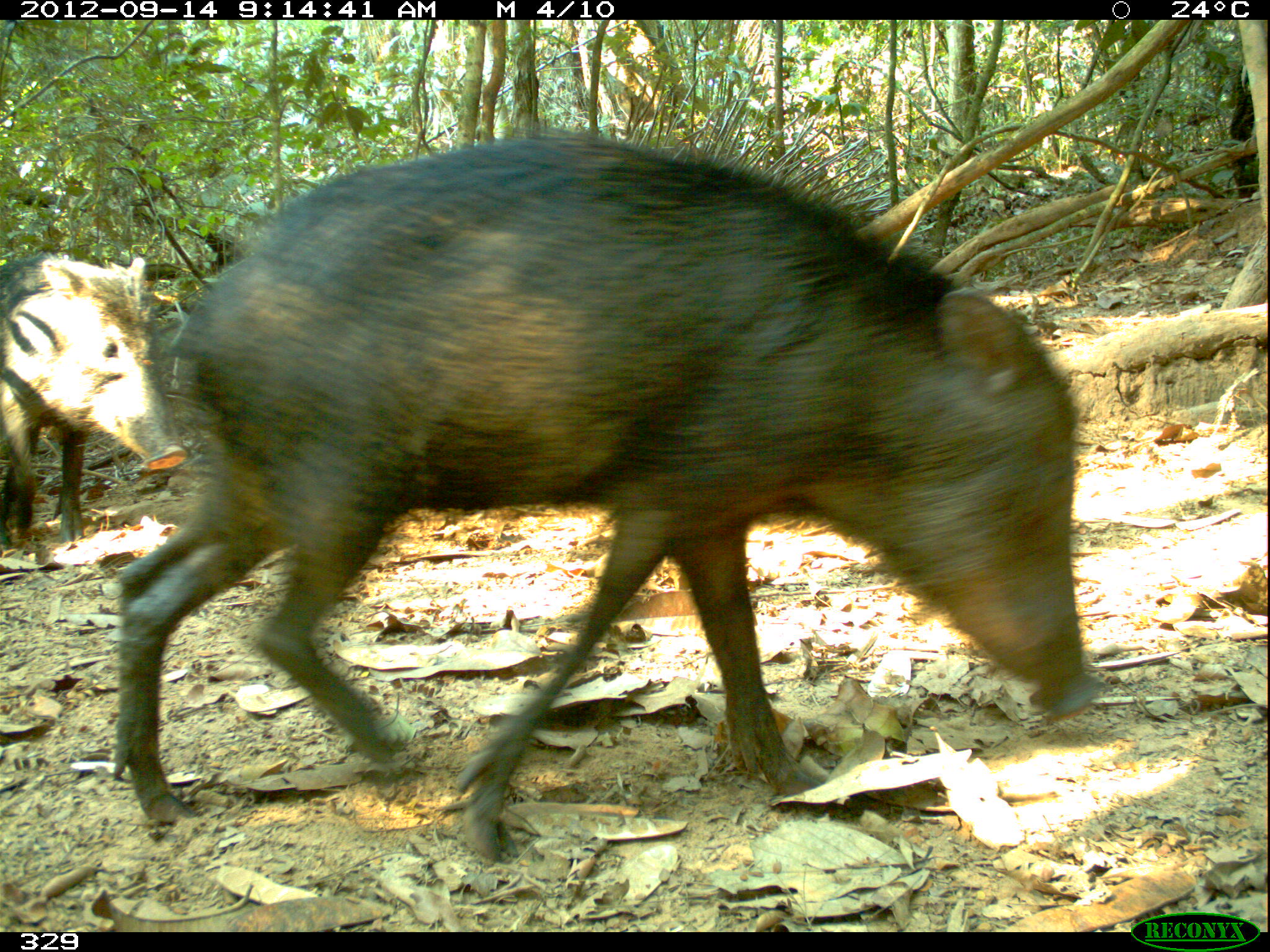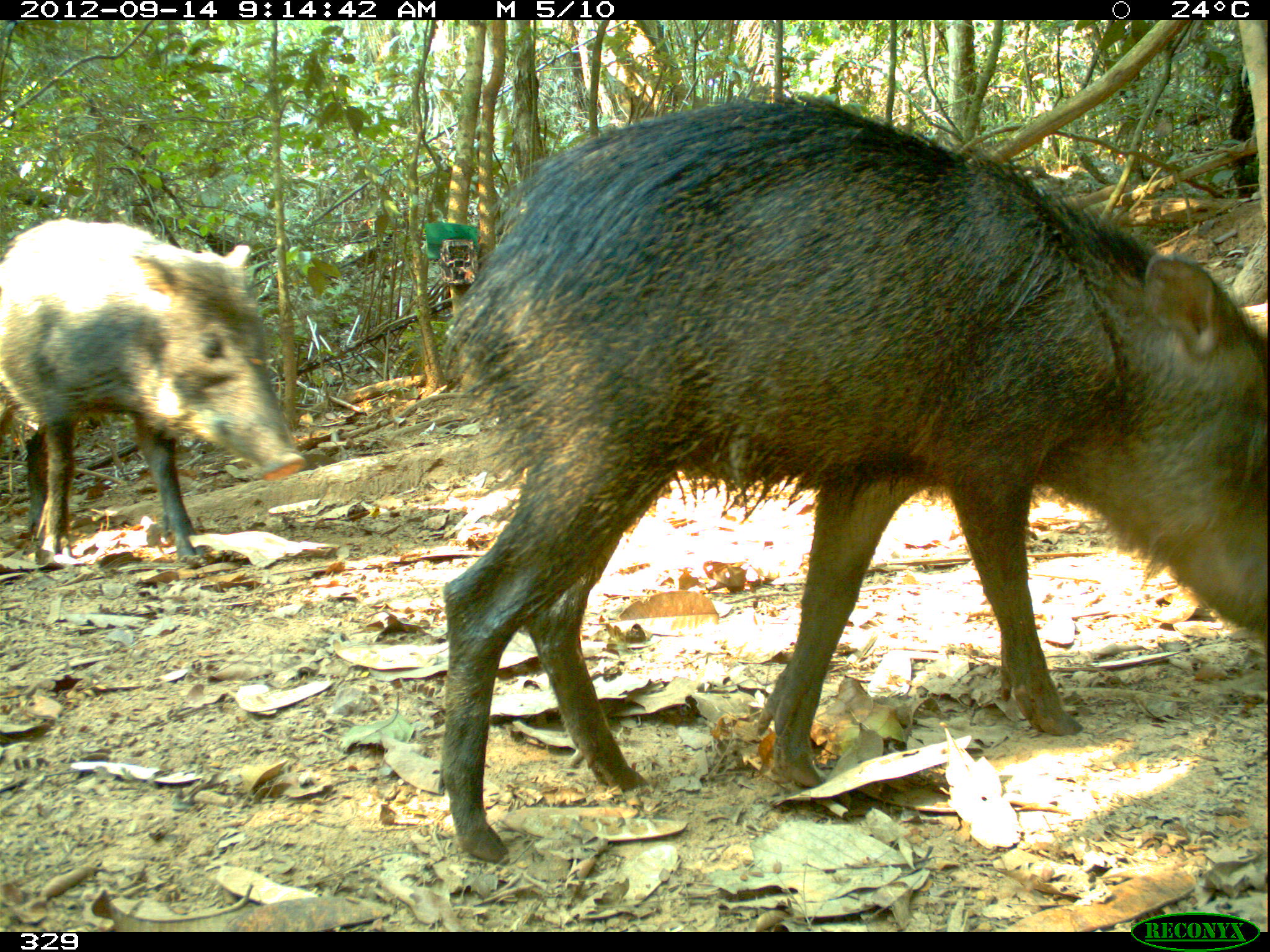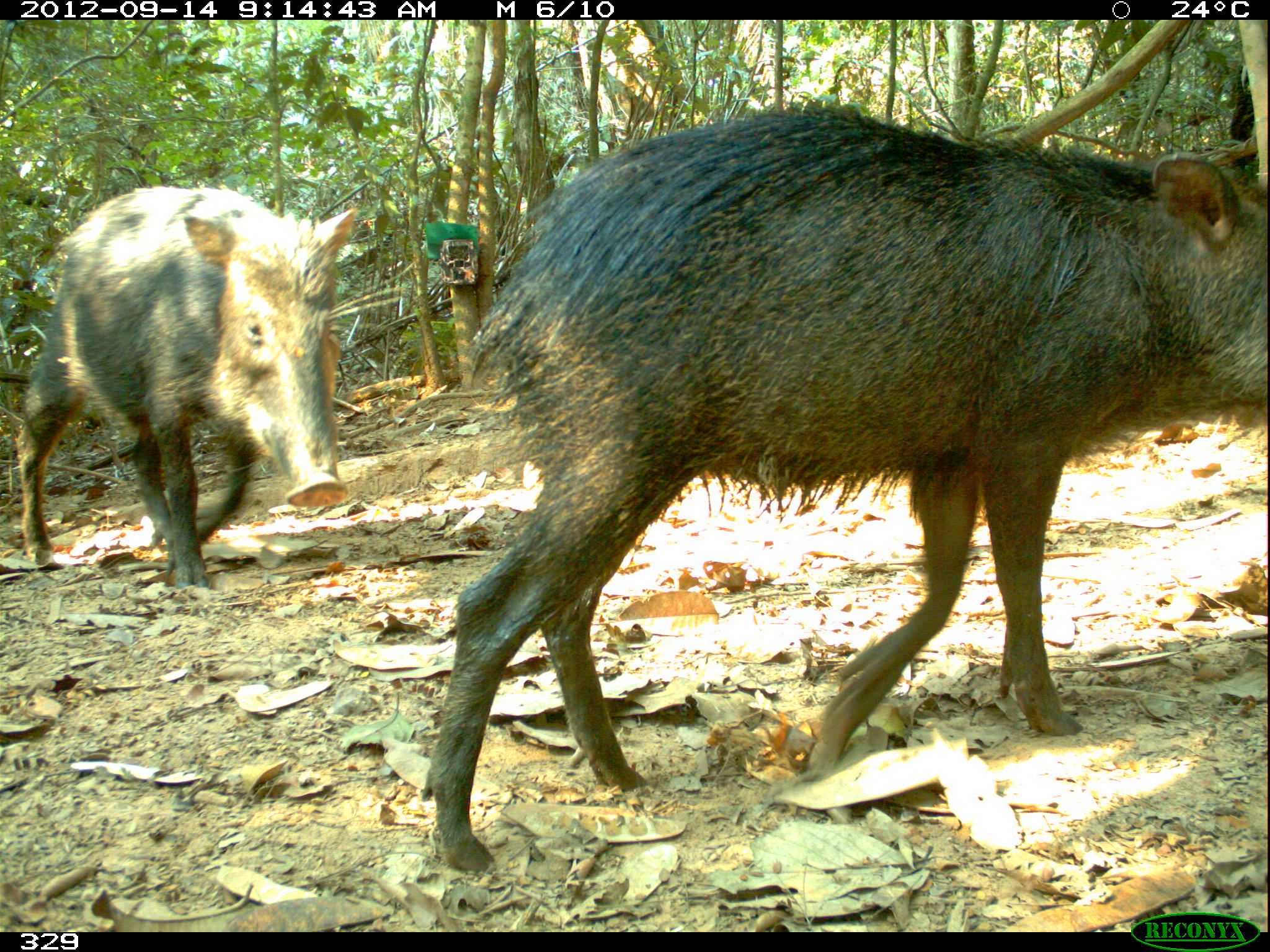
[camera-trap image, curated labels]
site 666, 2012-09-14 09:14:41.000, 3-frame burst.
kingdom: Animalia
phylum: Chordata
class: Mammalia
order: Artiodactyla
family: Tayassuidae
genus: Tayassu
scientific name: Tayassu pecari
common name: white-lipped peccary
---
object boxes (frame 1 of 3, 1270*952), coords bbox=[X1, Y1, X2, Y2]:
tayassu pecari: bbox=[111, 130, 1106, 862]; bbox=[0, 251, 187, 551]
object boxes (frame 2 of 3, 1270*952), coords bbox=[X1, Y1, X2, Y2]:
tayassu pecari: bbox=[436, 94, 1270, 866]; bbox=[0, 216, 307, 566]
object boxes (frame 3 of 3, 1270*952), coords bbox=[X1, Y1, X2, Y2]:
tayassu pecari: bbox=[426, 105, 1270, 869]; bbox=[17, 186, 357, 588]